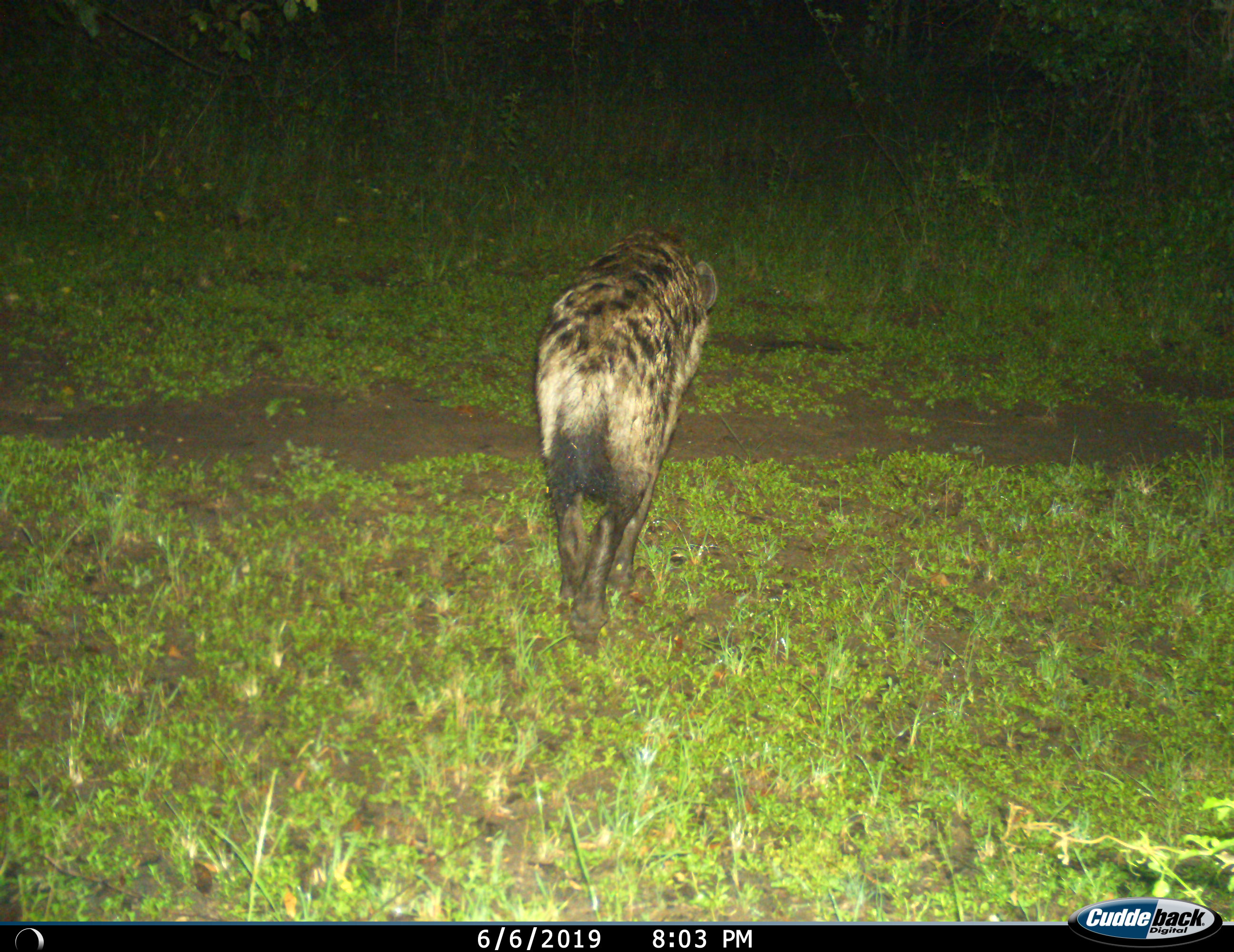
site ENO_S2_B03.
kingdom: Animalia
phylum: Chordata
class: Mammalia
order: Carnivora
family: Hyaenidae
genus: Crocuta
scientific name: Crocuta crocuta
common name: spotted hyena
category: hyenaspotted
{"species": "hyenaspotted (spotted hyena) (Crocuta crocuta)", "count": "1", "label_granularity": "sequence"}